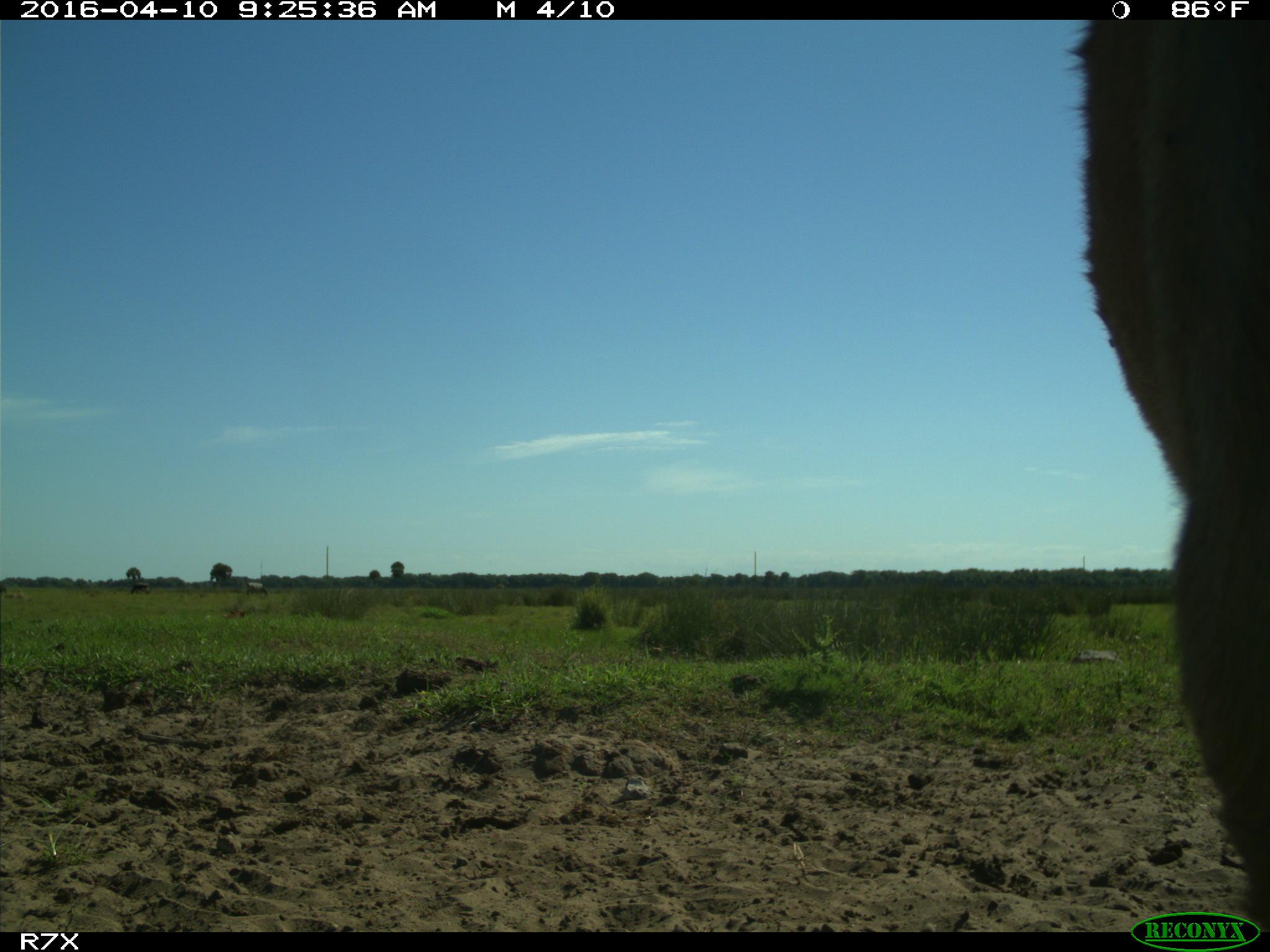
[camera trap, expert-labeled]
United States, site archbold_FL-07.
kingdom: Animalia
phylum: Chordata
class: Mammalia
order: Artiodactyla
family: Bovidae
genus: Bos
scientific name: Bos taurus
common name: domestic cow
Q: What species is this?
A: Bos taurus (domestic cow).